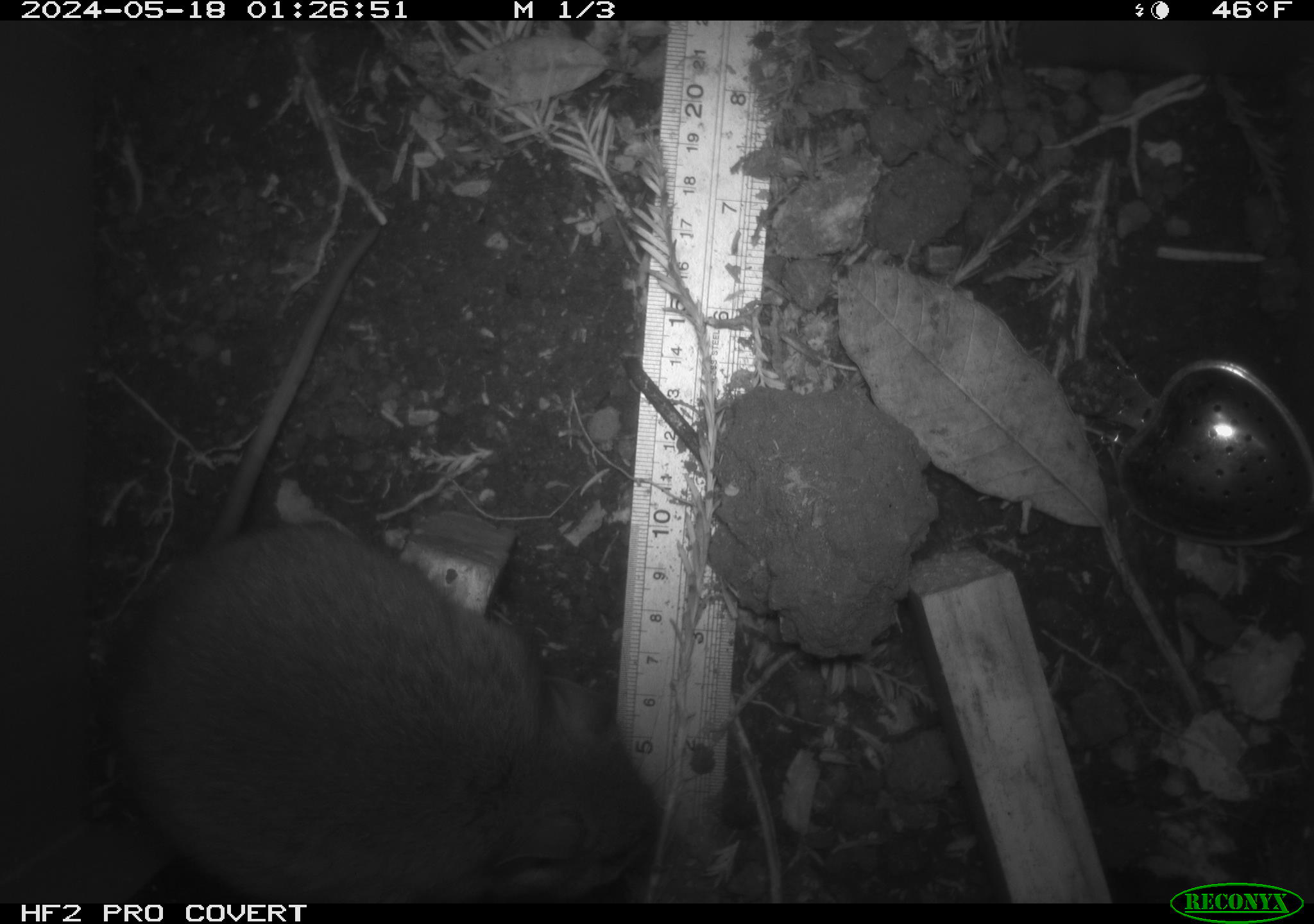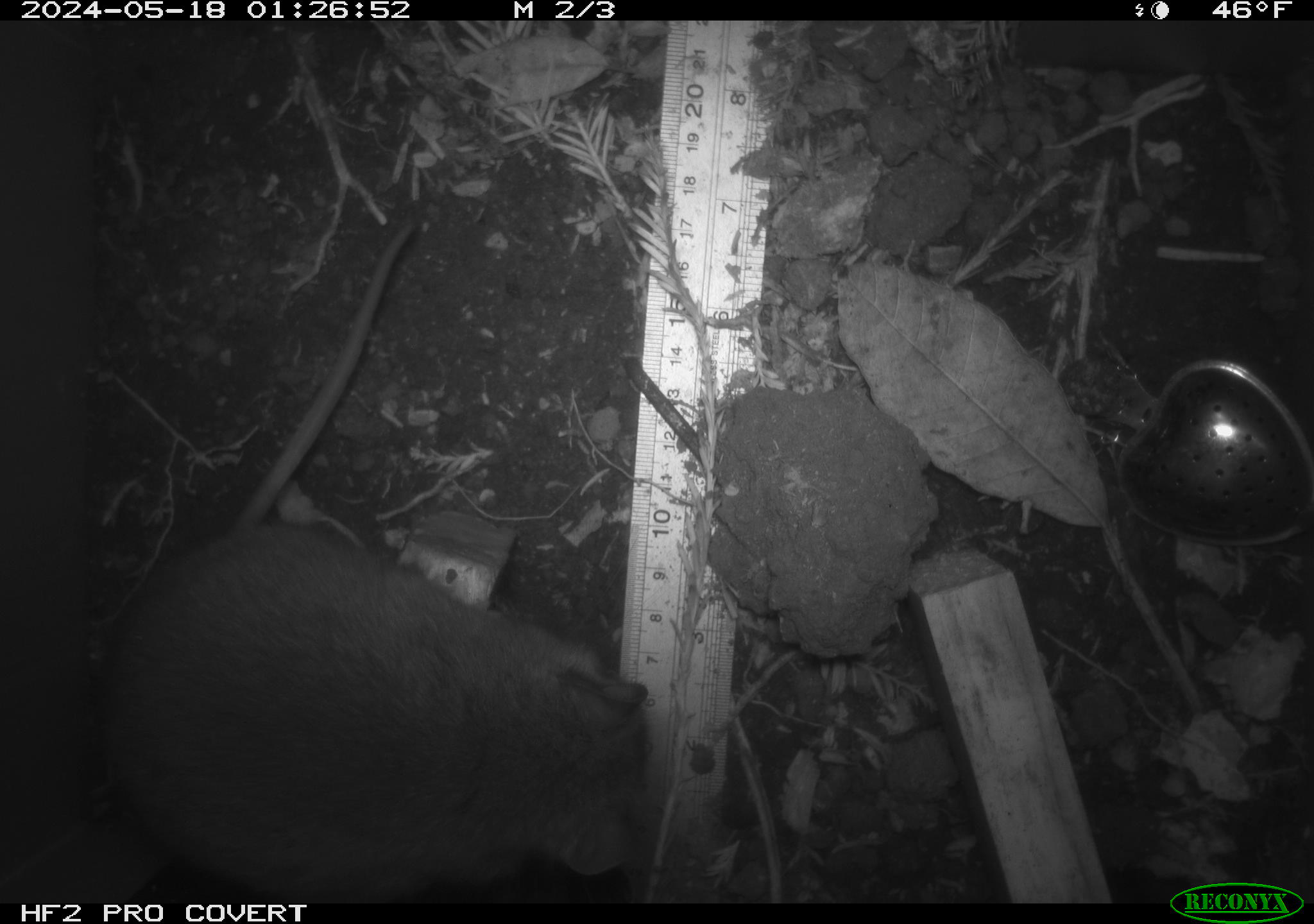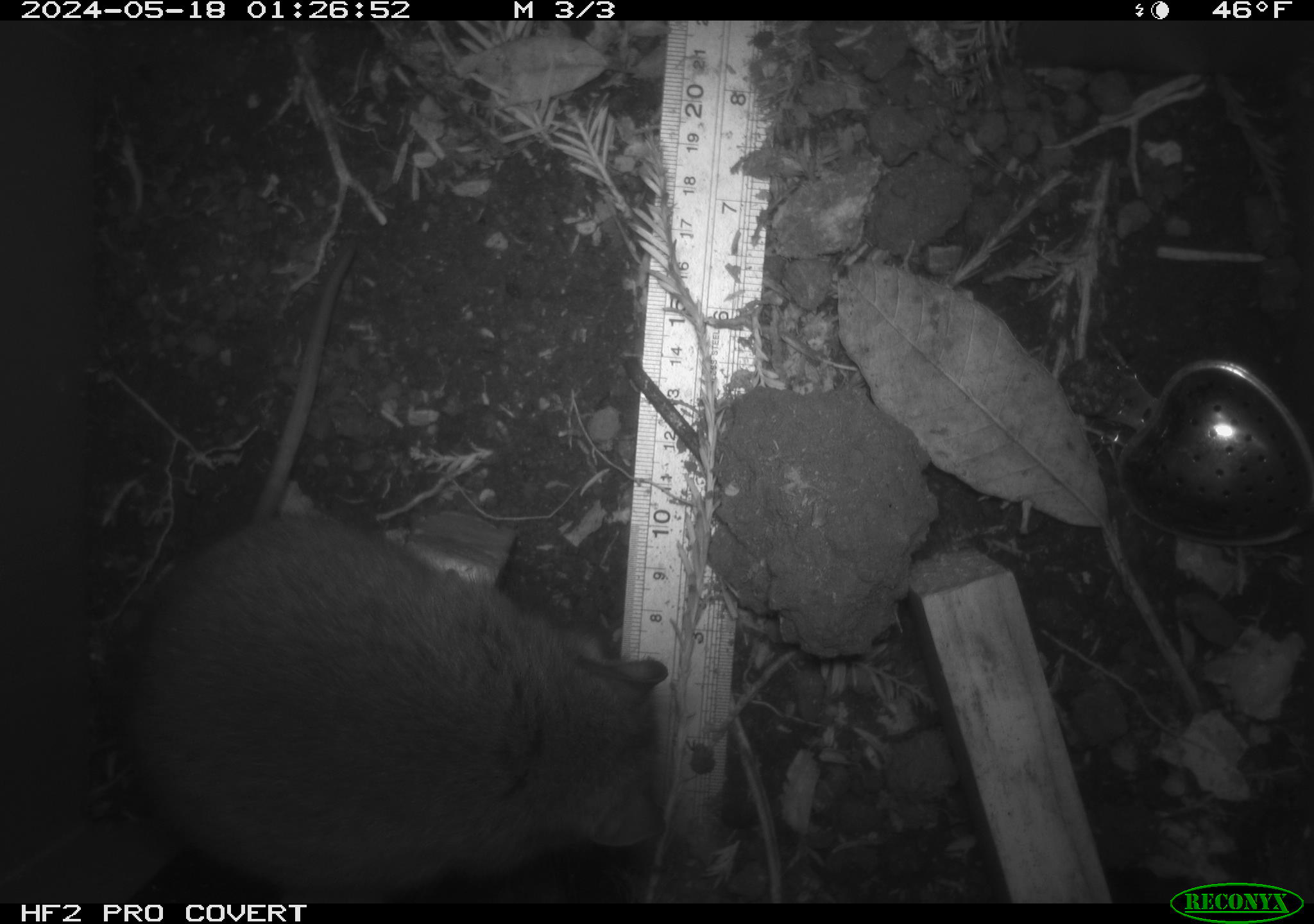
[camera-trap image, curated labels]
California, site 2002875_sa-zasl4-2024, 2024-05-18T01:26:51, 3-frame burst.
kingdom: Animalia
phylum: Chordata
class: Mammalia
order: Rodentia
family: Cricetidae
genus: Neotoma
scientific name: Neotoma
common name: pack rat or woodrat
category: neotoma species